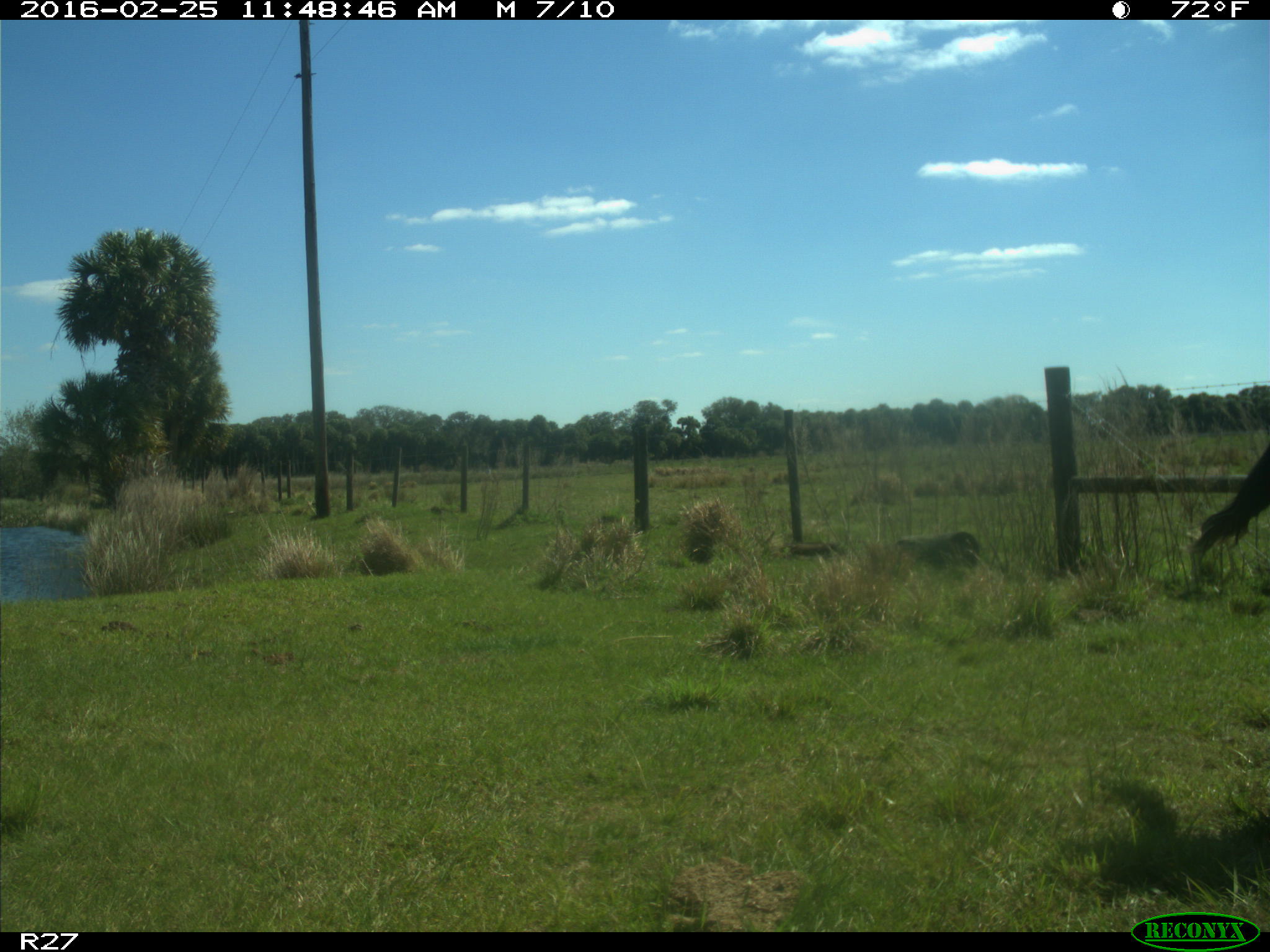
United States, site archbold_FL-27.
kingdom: Animalia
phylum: Chordata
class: Mammalia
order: Artiodactyla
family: Bovidae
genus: Bos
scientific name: Bos taurus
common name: domestic cow